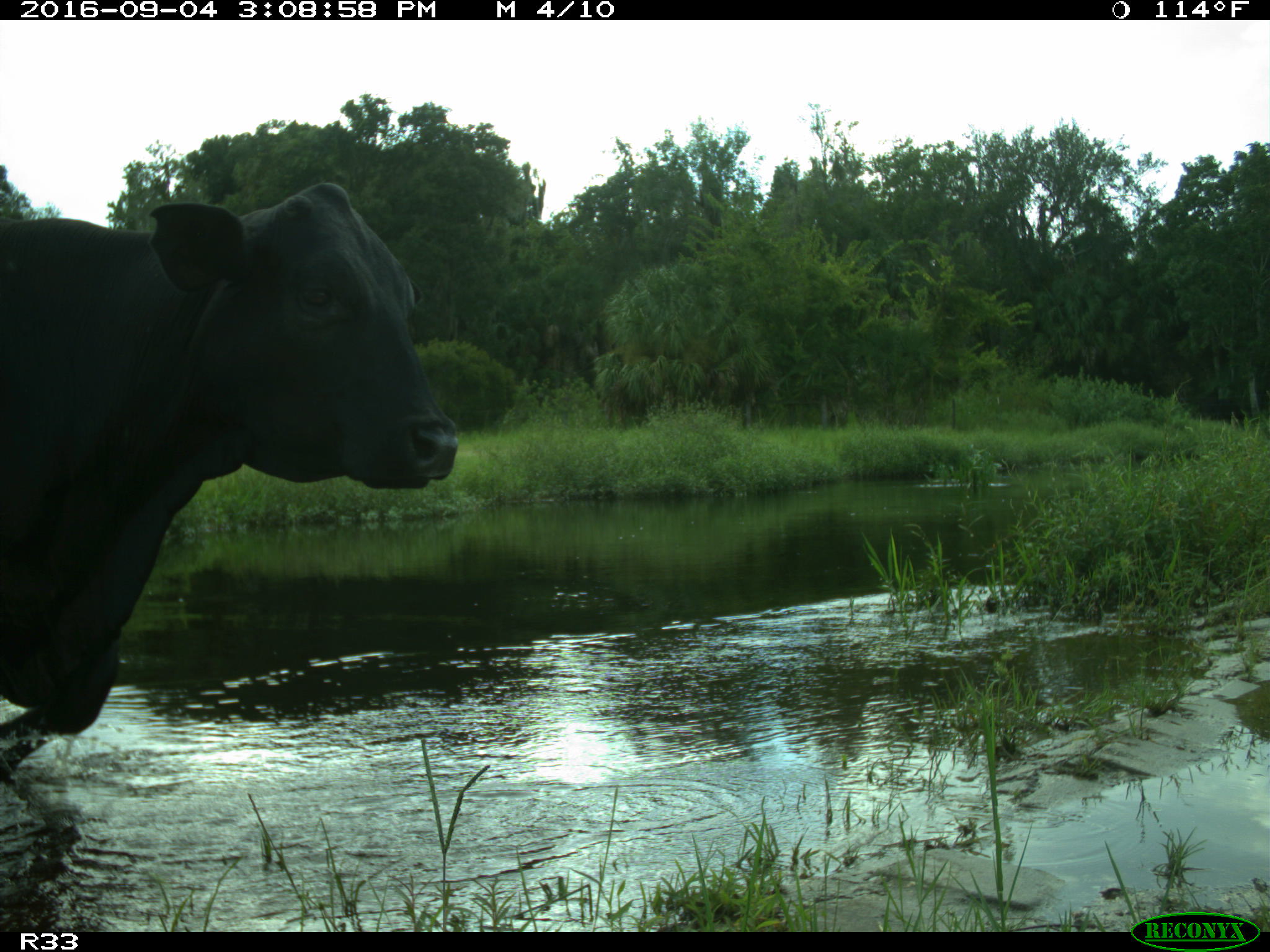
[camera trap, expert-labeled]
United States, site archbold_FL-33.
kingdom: Animalia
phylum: Chordata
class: Mammalia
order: Artiodactyla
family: Bovidae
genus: Bos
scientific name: Bos taurus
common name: domestic cow